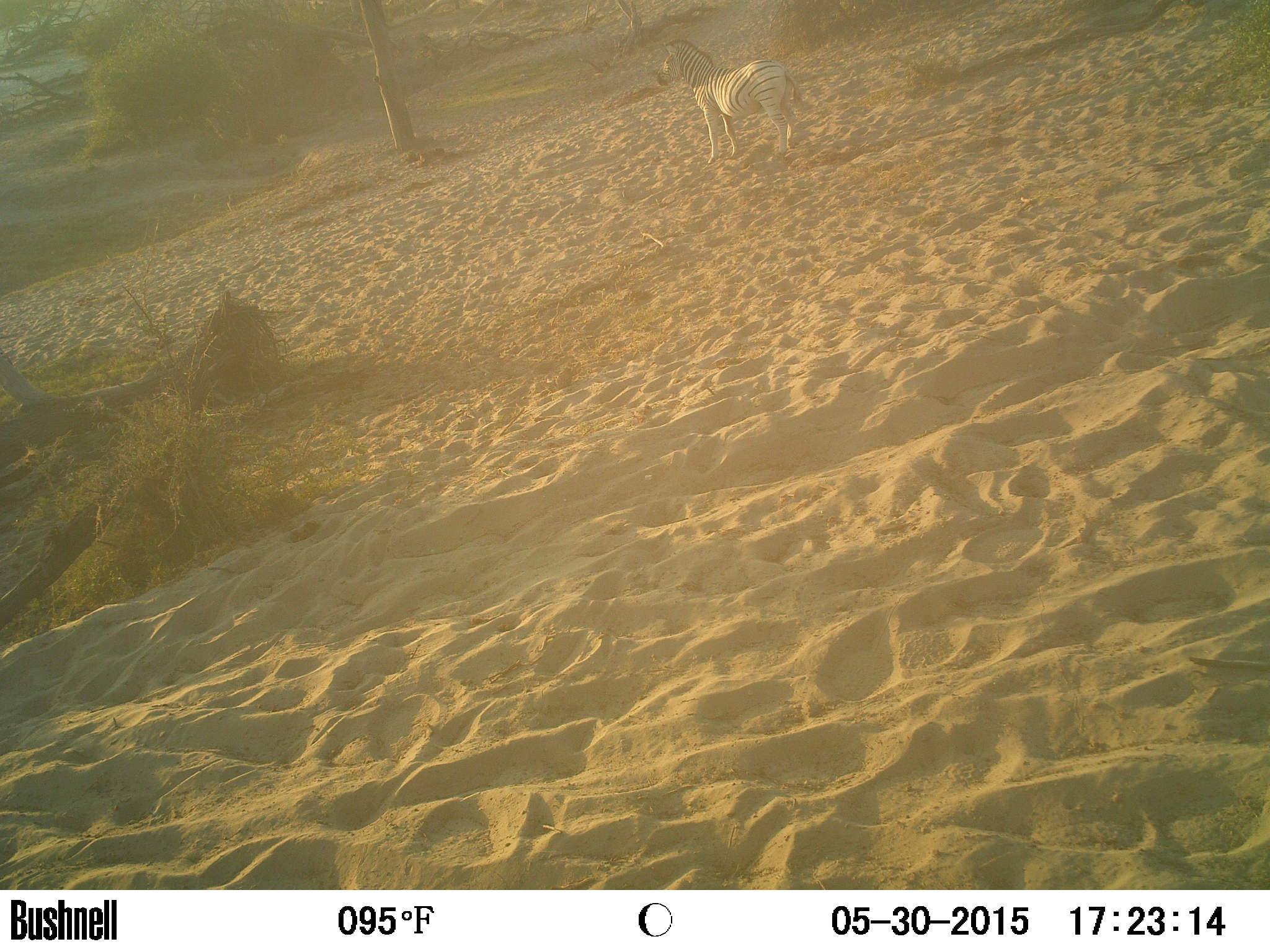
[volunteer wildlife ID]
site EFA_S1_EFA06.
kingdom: Animalia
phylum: Chordata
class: Mammalia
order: Perissodactyla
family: Equidae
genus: Equus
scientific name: Equus quagga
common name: plains zebra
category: zebraplains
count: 1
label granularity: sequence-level